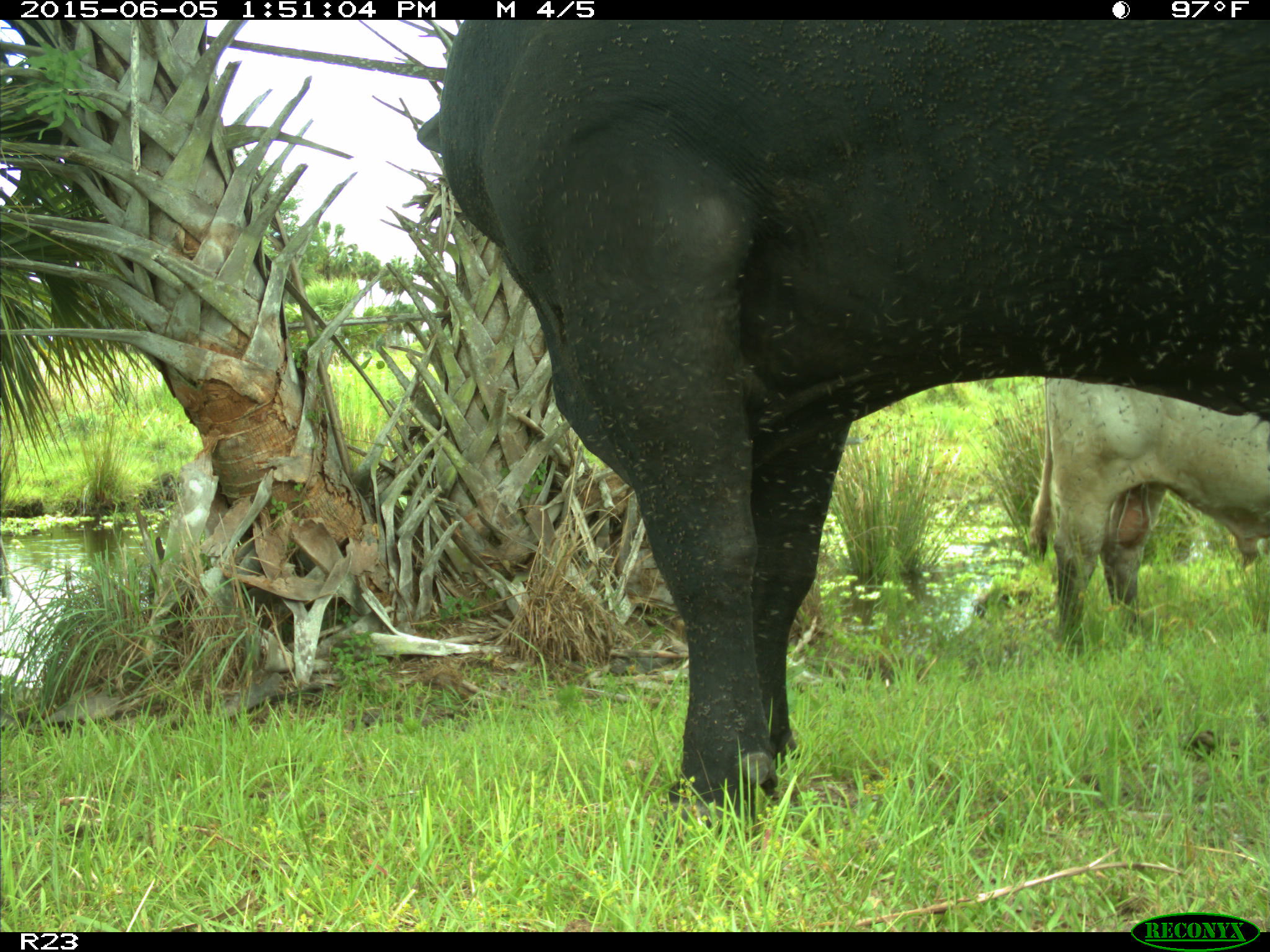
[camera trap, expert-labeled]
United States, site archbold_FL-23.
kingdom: Animalia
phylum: Chordata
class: Mammalia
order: Artiodactyla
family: Bovidae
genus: Bos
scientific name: Bos taurus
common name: domestic cow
Bos taurus (domestic cow).